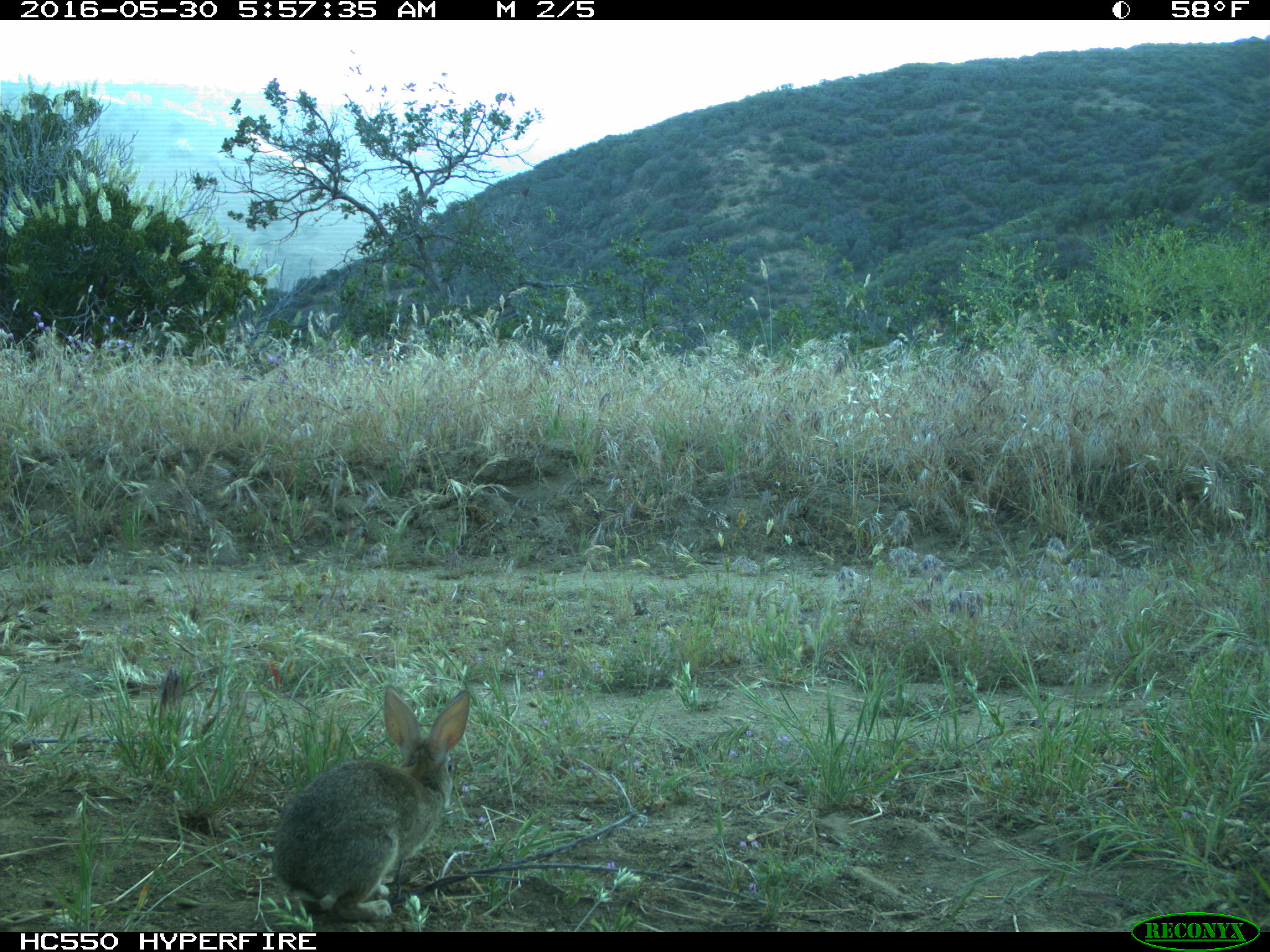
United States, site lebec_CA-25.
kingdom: Animalia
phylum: Chordata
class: Mammalia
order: Lagomorpha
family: Leporidae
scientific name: Leporidae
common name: rabbits and hares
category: unidentified rabbit